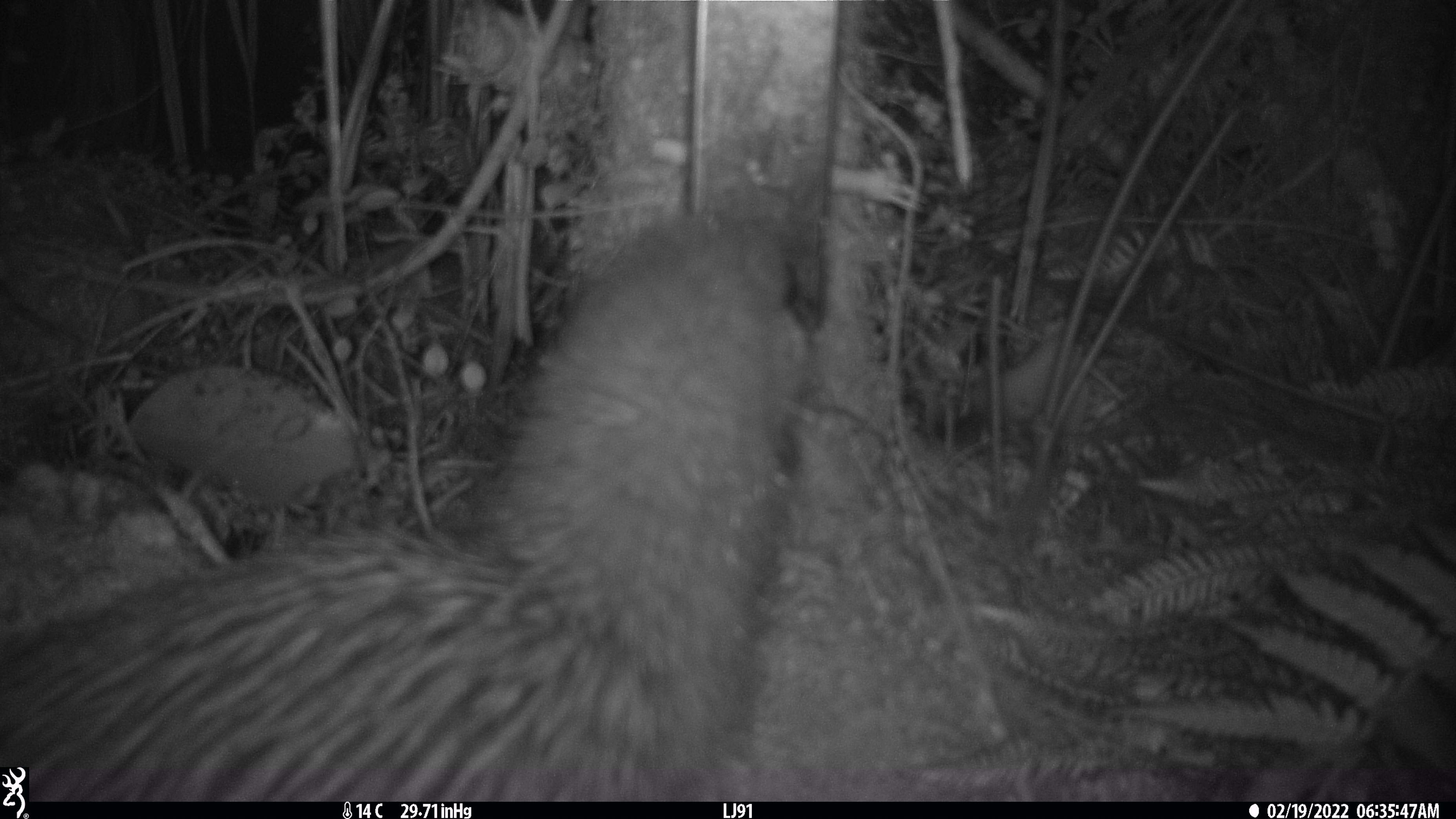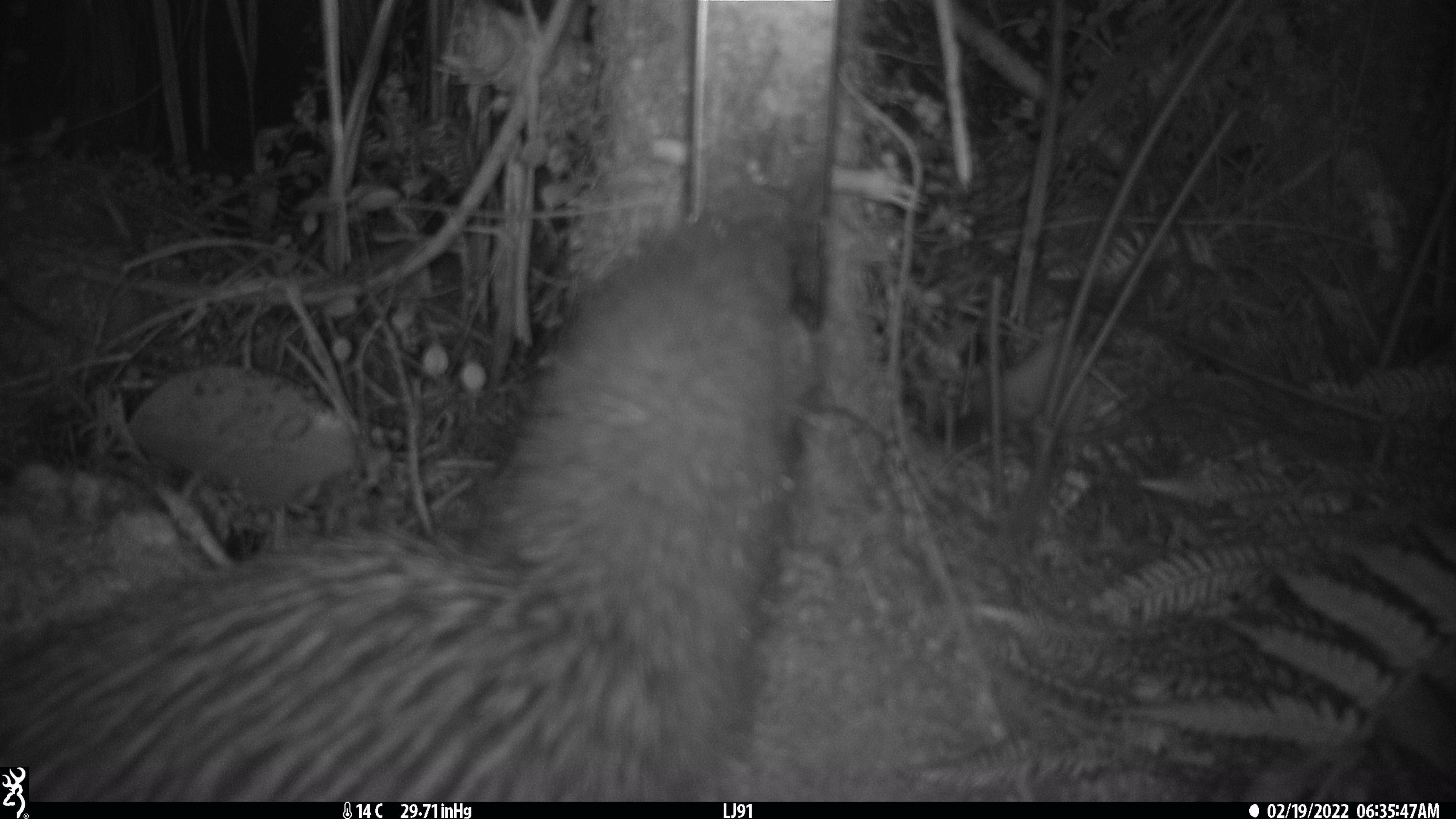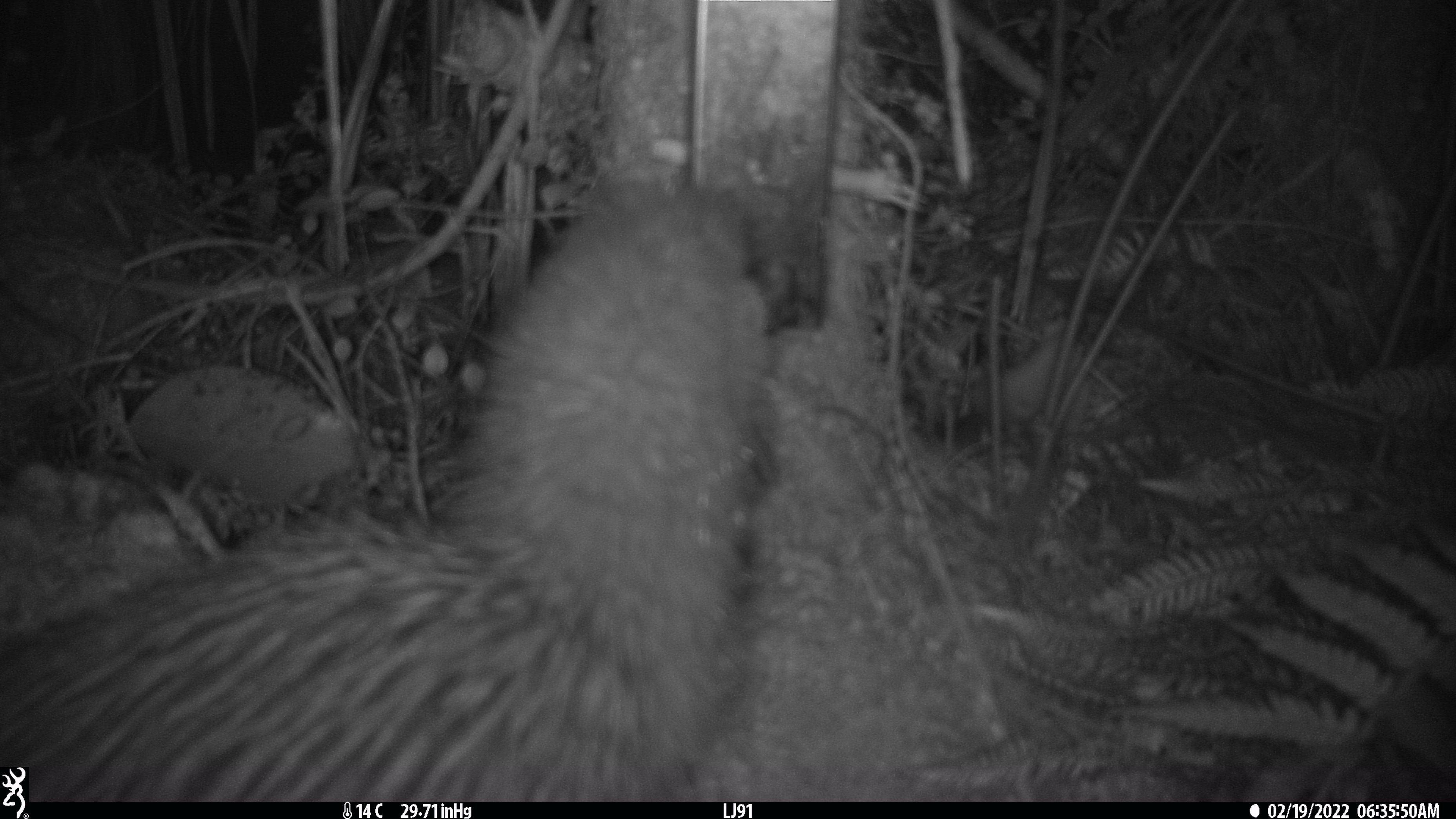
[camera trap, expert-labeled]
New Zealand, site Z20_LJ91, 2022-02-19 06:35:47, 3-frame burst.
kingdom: Animalia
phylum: Chordata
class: Aves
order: Apterygiformes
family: Apterygidae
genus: Apteryx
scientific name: Apteryx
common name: kiwi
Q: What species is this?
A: Kiwi (Apteryx).